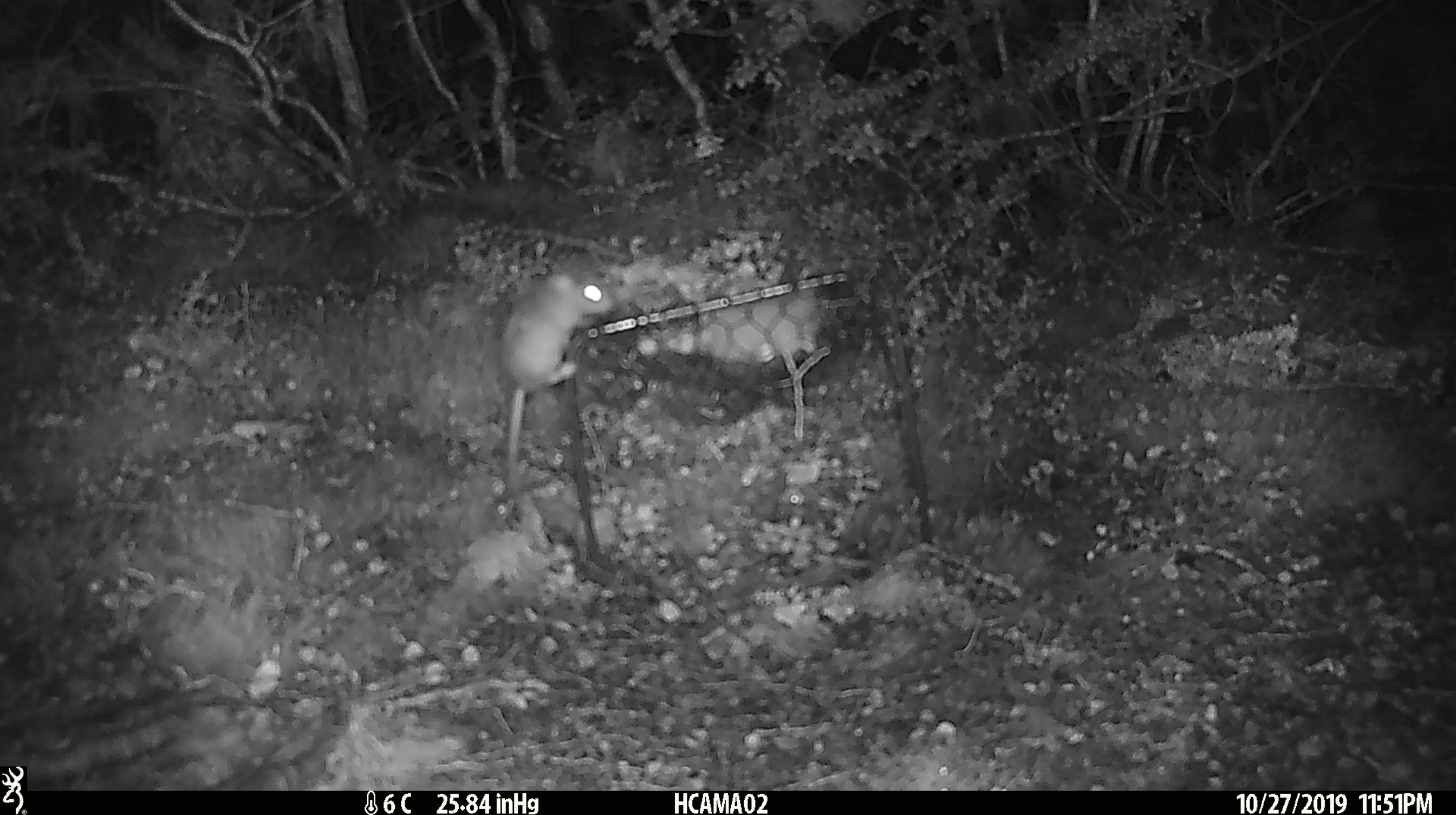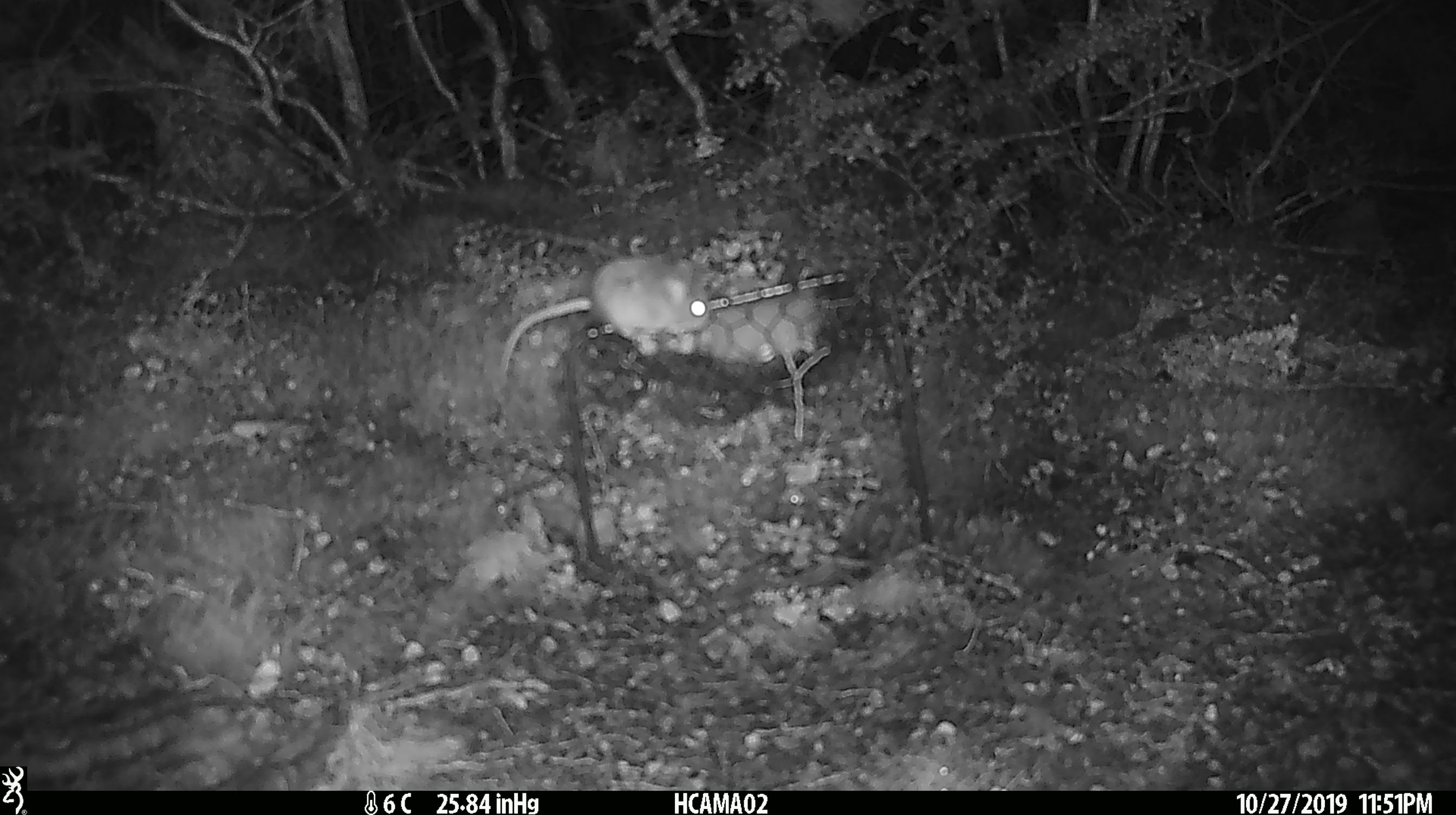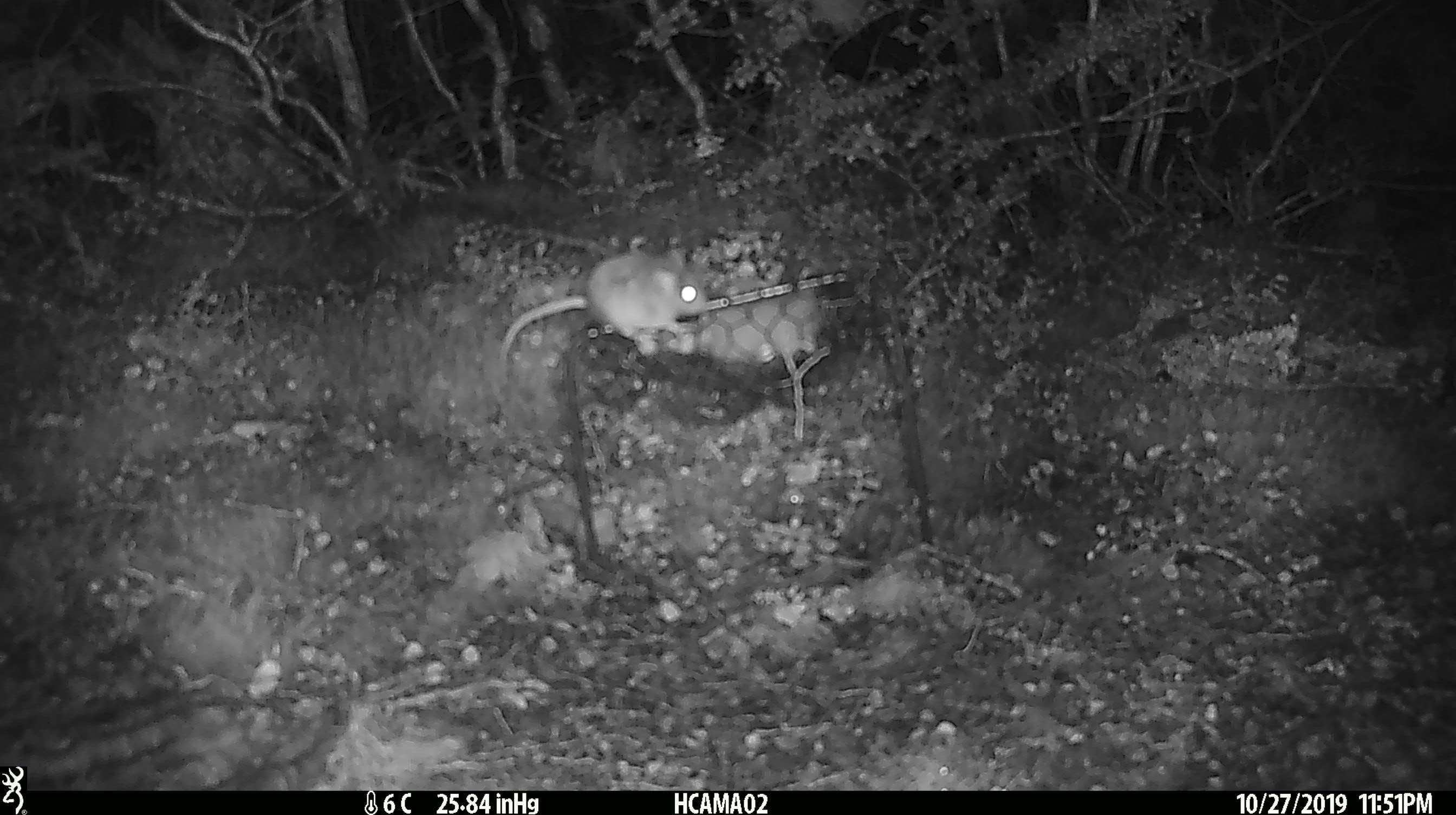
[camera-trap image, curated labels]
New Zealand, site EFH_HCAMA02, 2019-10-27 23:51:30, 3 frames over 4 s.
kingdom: Animalia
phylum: Chordata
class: Mammalia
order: Rodentia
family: Muridae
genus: Mus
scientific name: Mus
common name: mouse